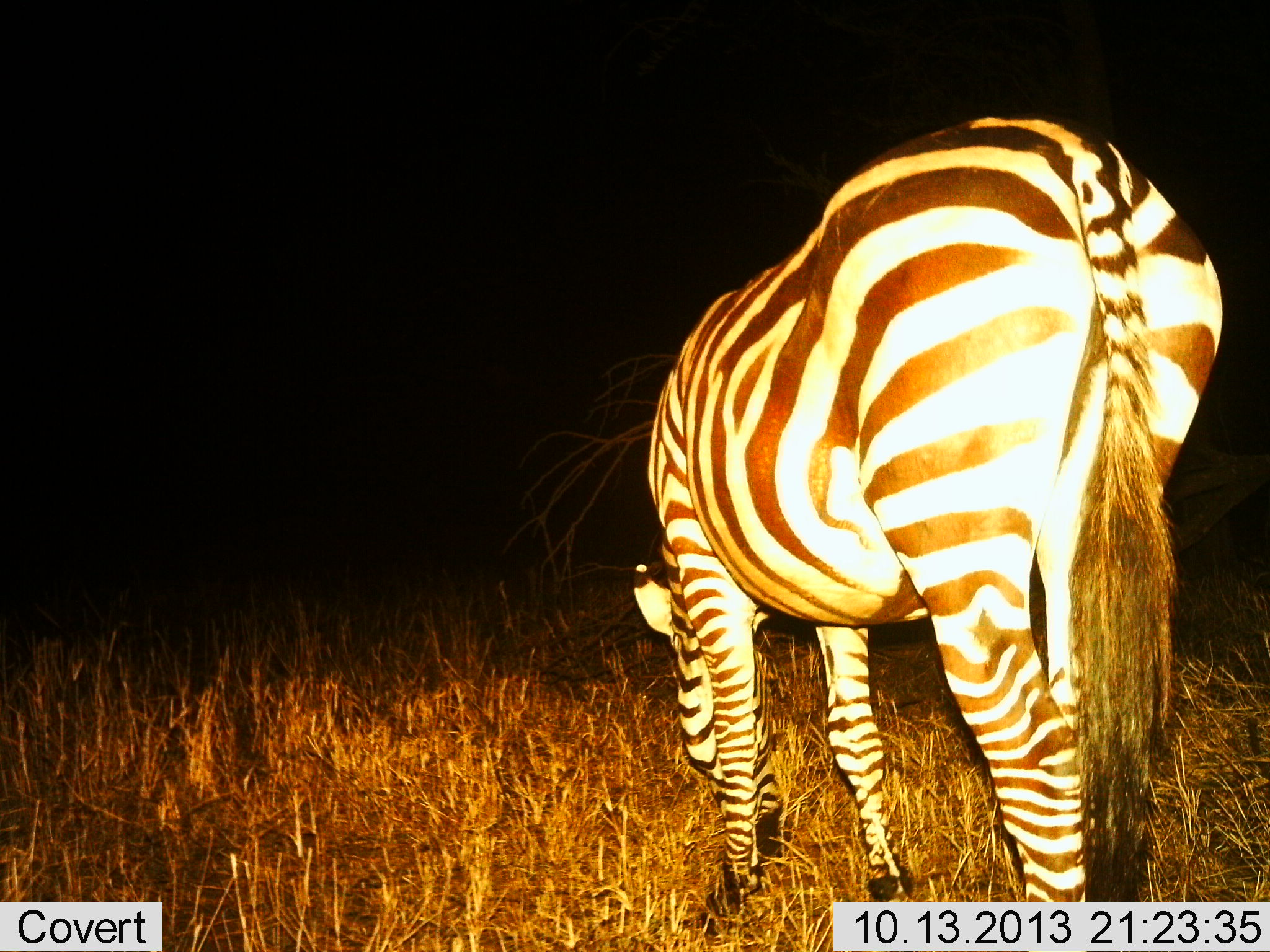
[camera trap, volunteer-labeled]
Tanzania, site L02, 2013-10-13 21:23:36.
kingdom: Animalia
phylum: Chordata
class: Mammalia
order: Perissodactyla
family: Equidae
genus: Equus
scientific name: Equus quagga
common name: plains zebra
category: zebra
Zebra (plains zebra) (Equus quagga), count 1. Behavior (volunteer vote fractions): standing 36%, resting 0%, moving 0%, interacting 0%. Young present (vote fraction): 0%. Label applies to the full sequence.